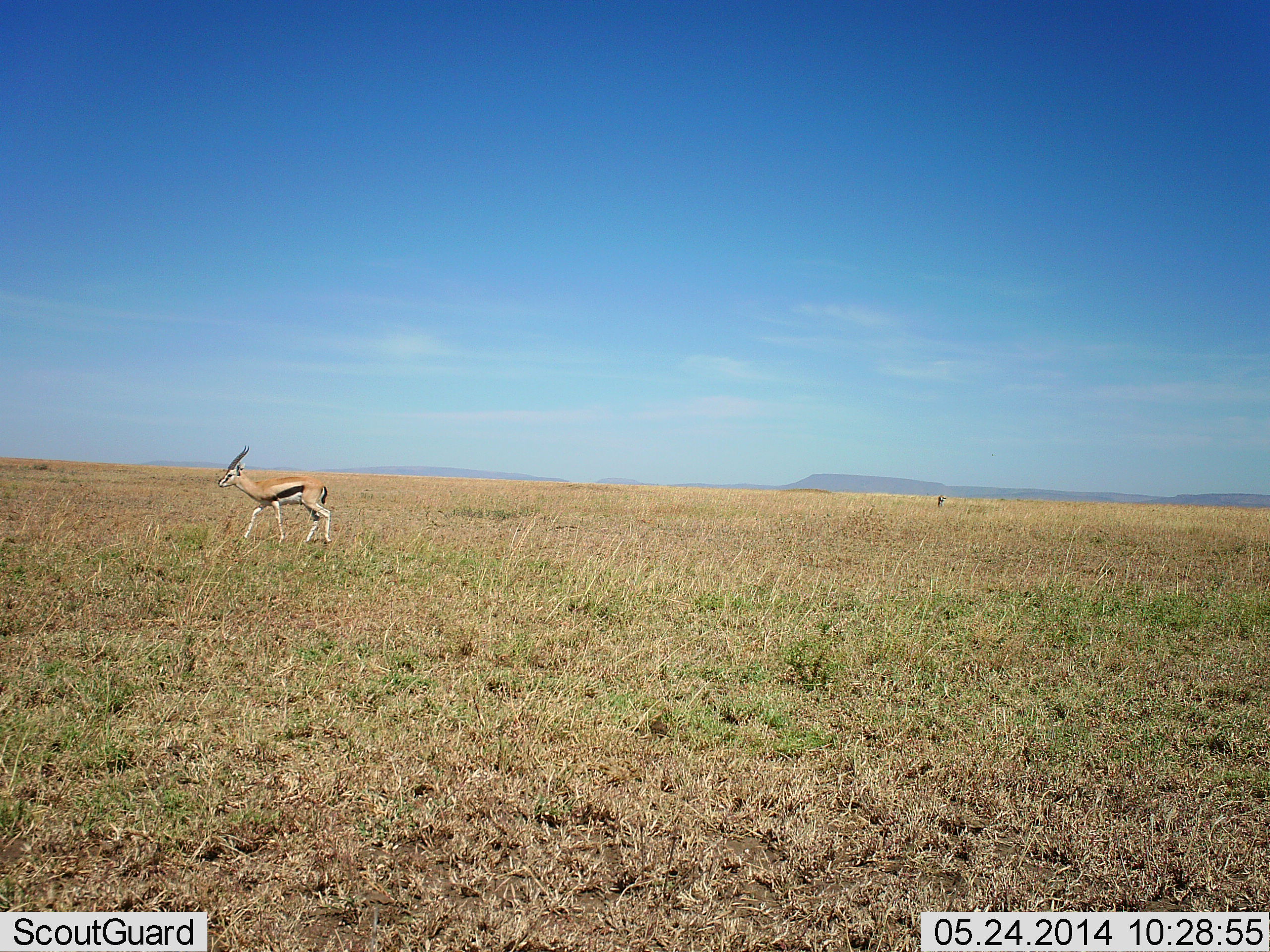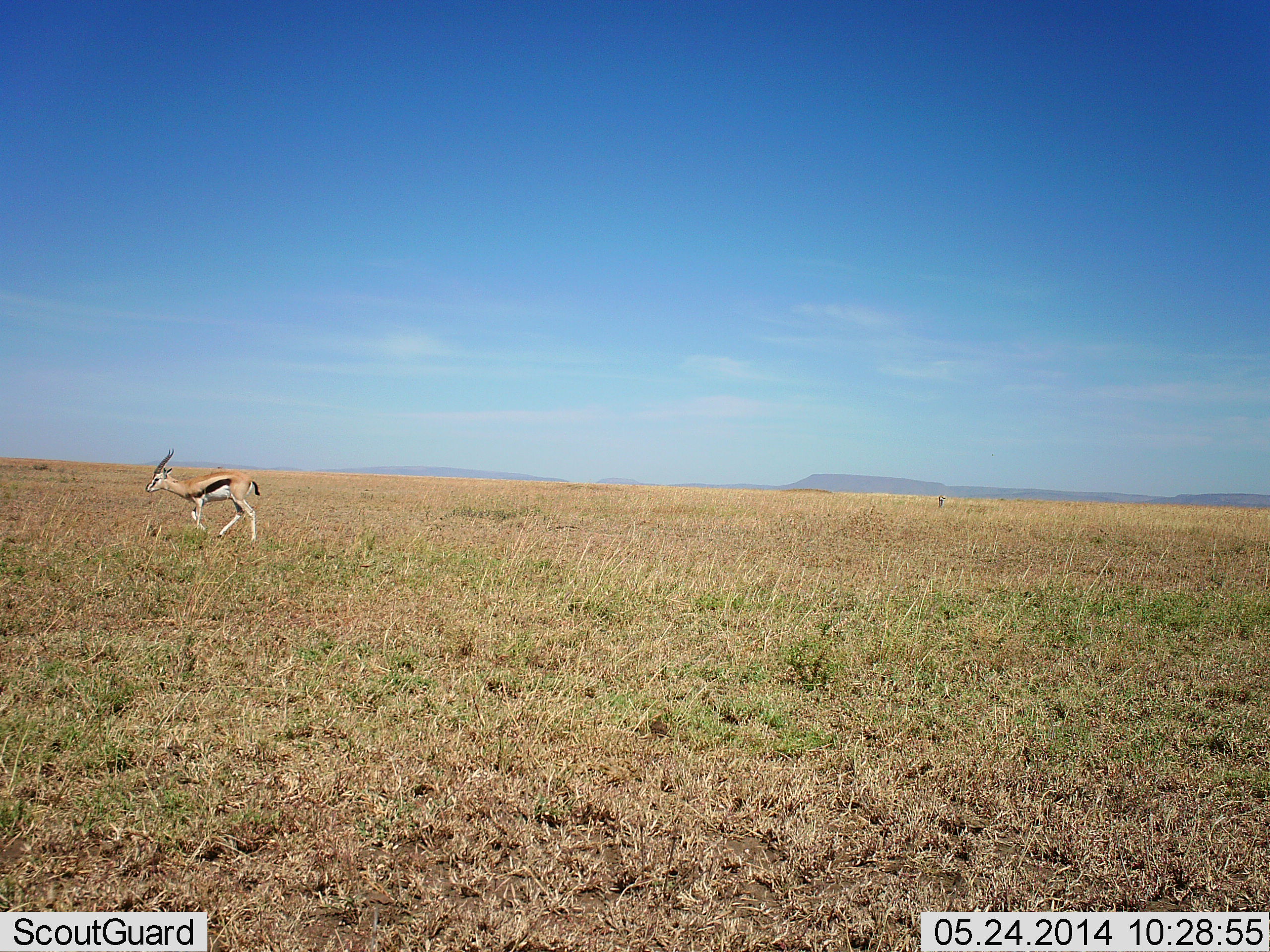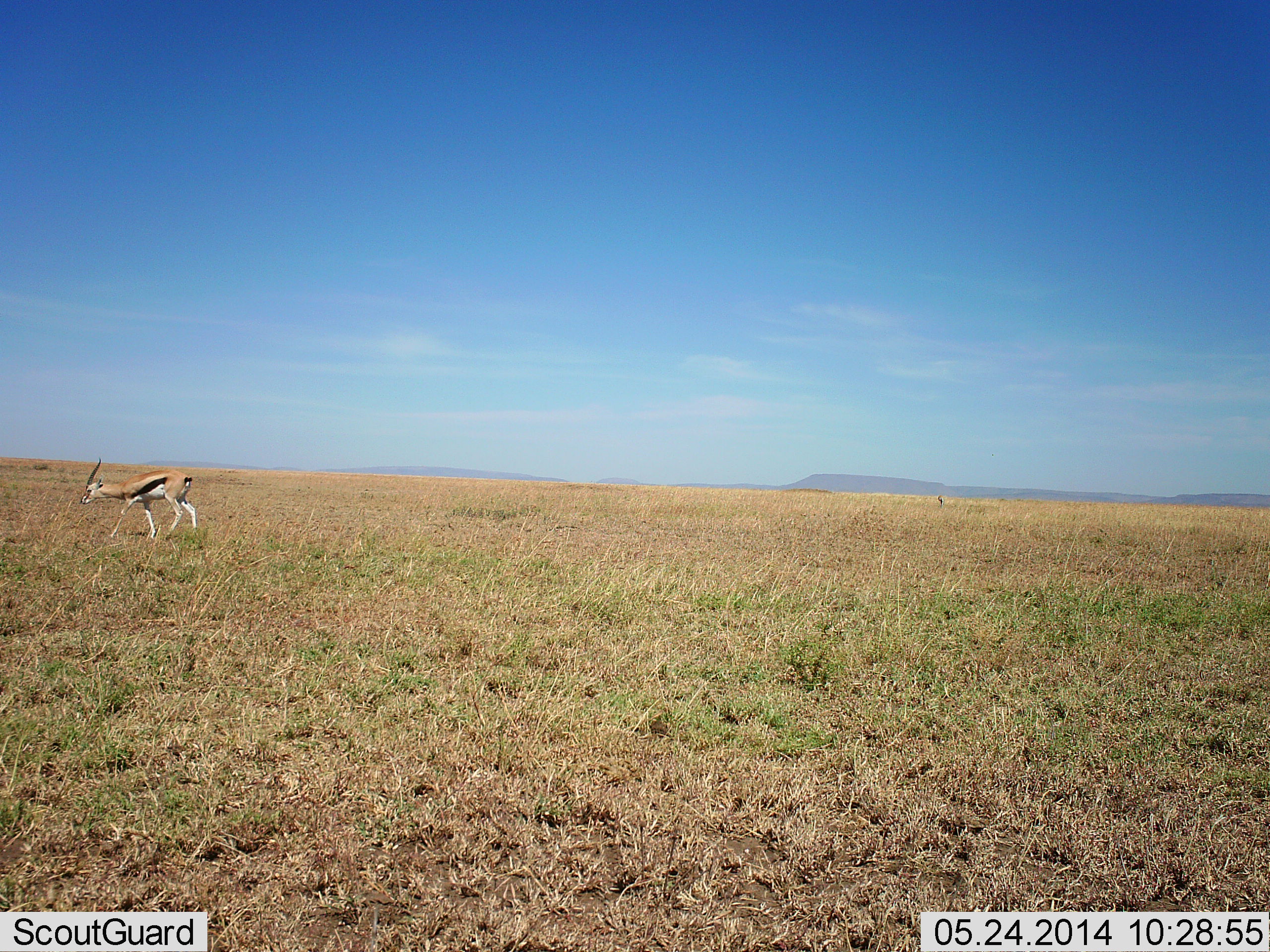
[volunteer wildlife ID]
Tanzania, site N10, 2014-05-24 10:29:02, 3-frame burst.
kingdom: Animalia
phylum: Chordata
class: Mammalia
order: Artiodactyla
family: Bovidae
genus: Eudorcas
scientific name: Eudorcas thomsonii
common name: thomson's gazelle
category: gazellethomsons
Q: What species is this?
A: Gazellethomsons (thomson's gazelle) (Eudorcas thomsonii).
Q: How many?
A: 1.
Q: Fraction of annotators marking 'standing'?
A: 10%.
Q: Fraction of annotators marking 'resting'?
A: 0%.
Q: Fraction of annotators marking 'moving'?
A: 90%.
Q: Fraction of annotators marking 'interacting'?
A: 0%.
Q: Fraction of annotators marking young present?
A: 0%.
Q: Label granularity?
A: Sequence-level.